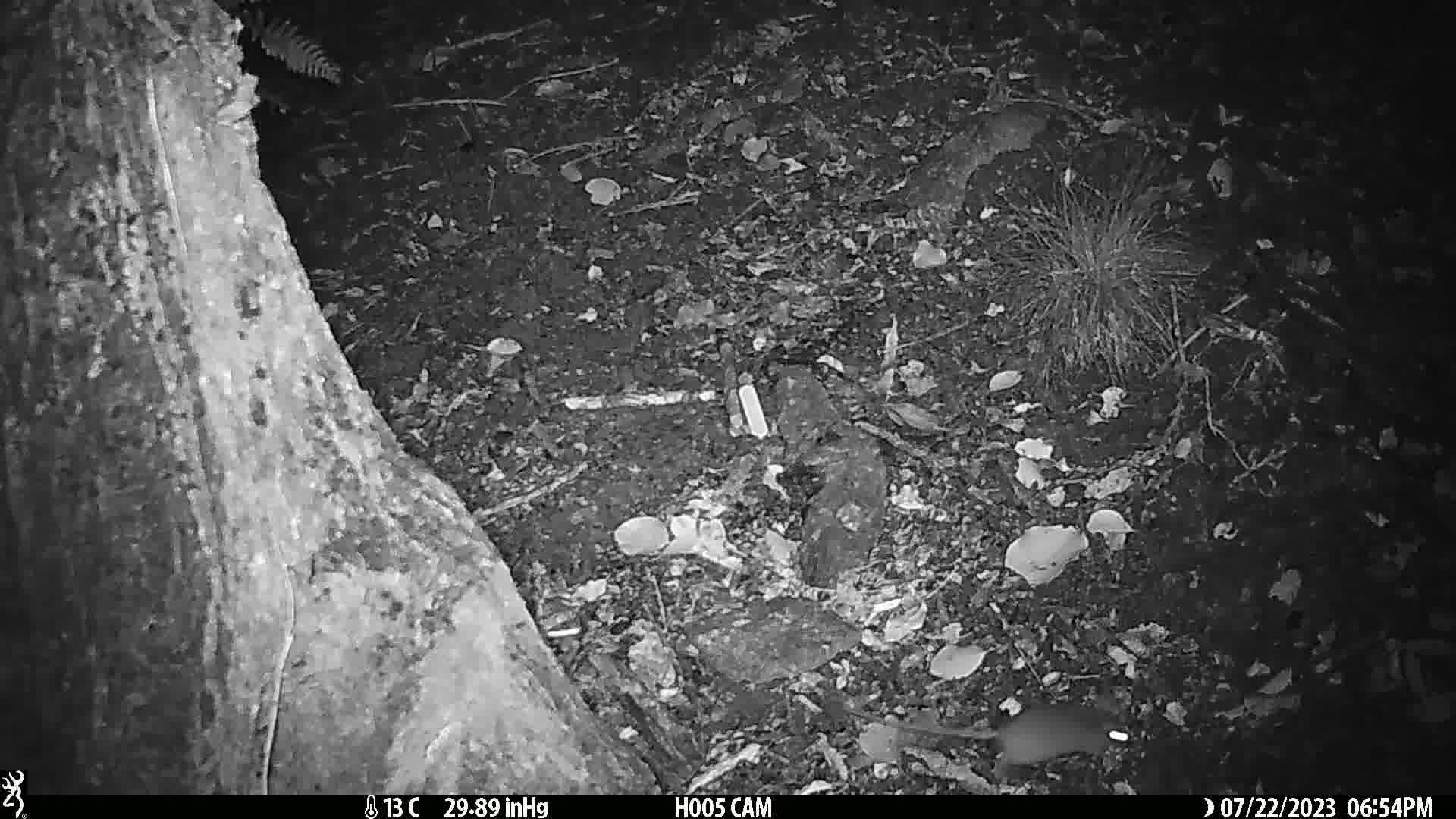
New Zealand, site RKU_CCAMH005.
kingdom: Animalia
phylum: Chordata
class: Mammalia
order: Rodentia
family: Muridae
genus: Rattus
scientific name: Rattus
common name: rat